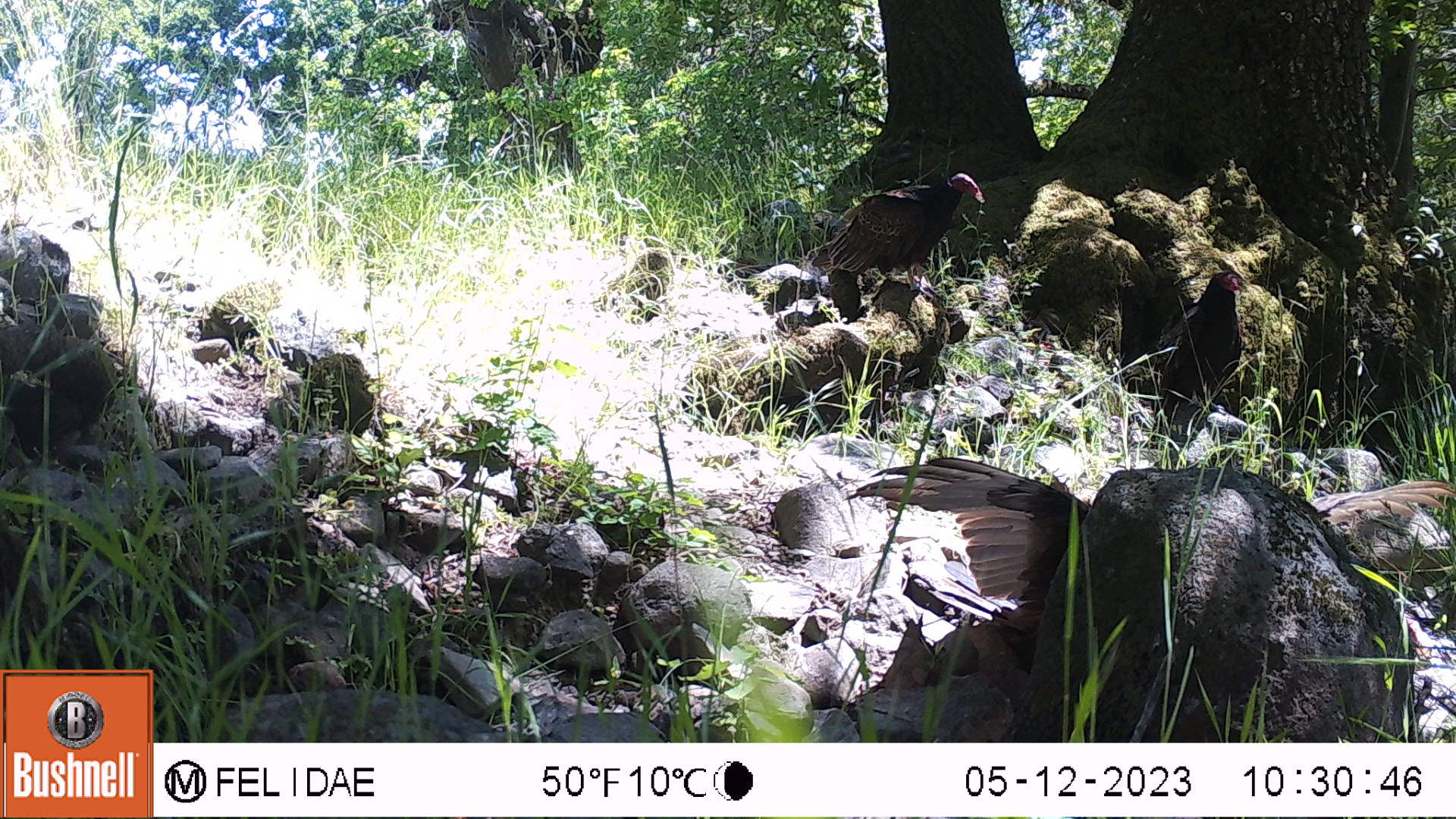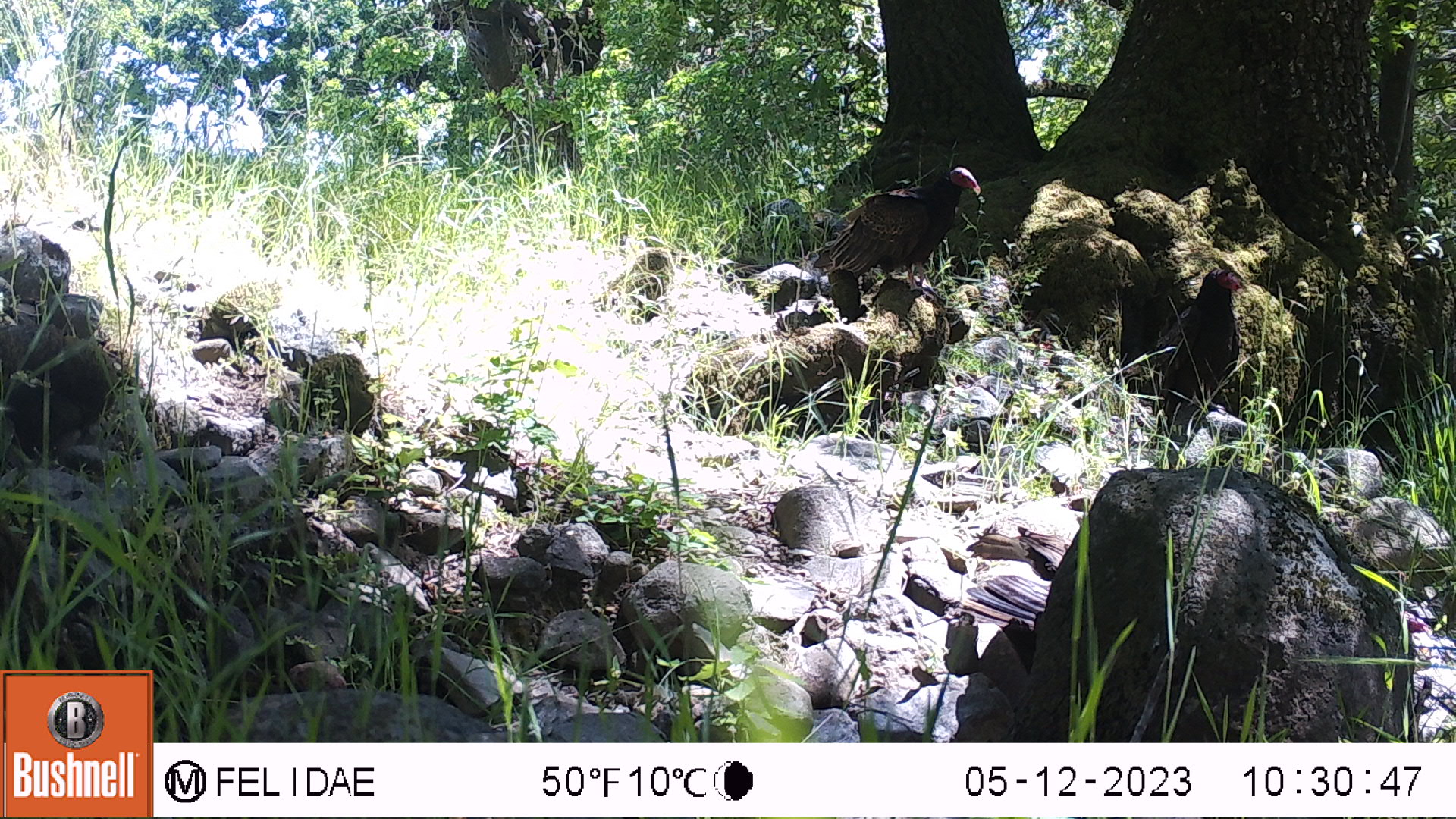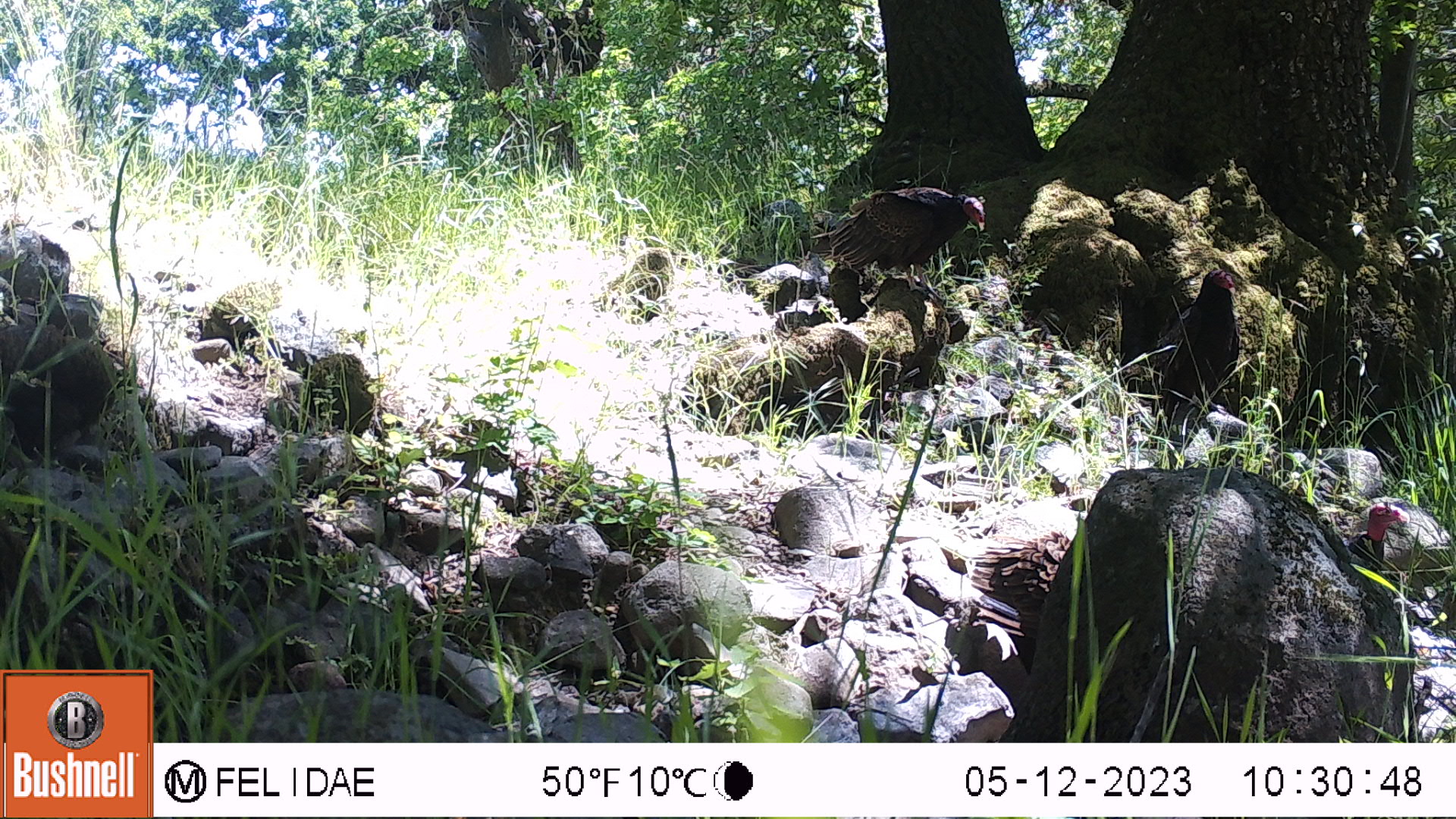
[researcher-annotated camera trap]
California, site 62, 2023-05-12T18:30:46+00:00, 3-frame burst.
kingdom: Animalia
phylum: Chordata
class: Aves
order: Cathartiformes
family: Cathartidae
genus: Cathartes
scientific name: Cathartes aura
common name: turkey vulture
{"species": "turkey vulture (Cathartes aura)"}